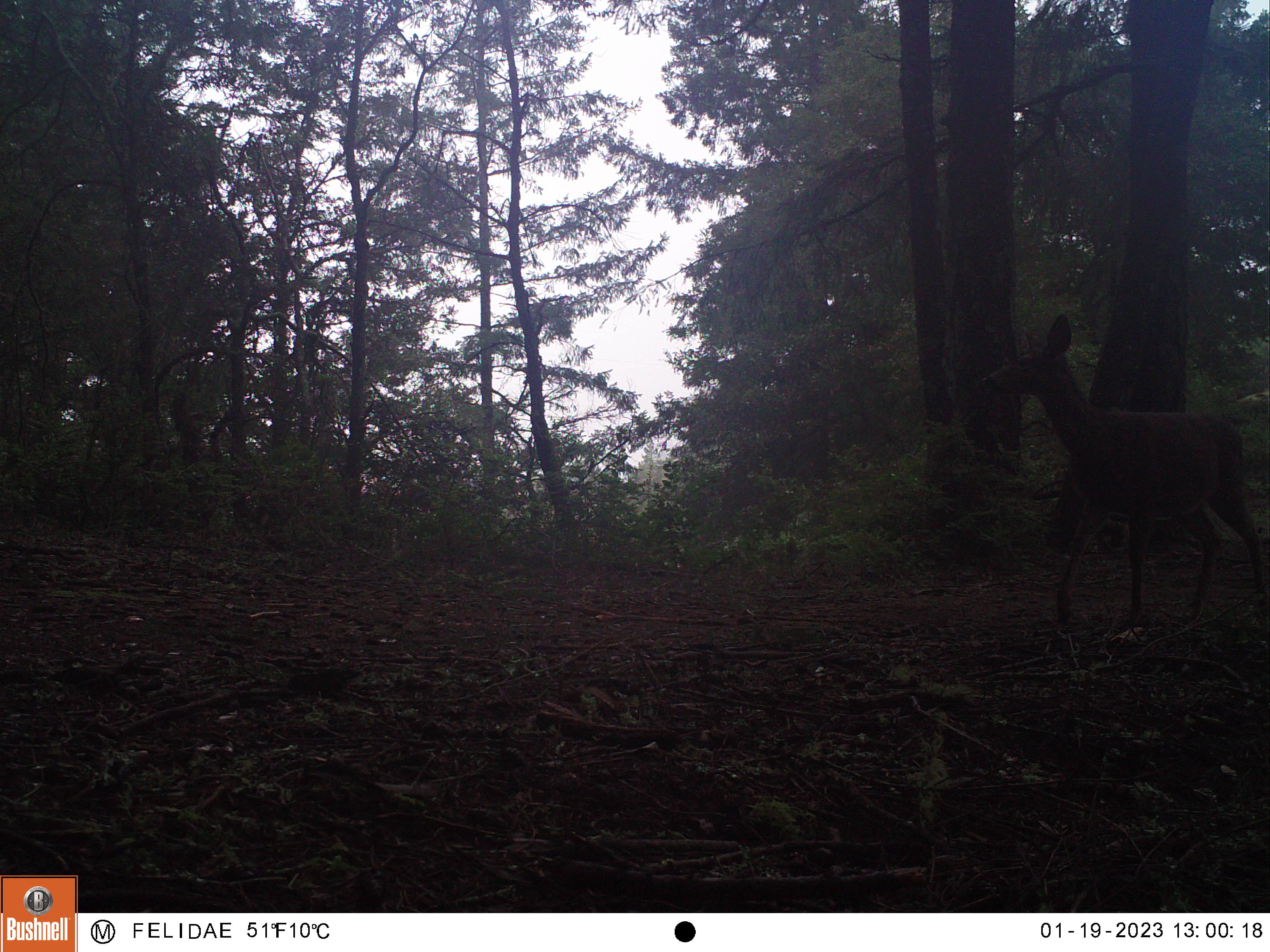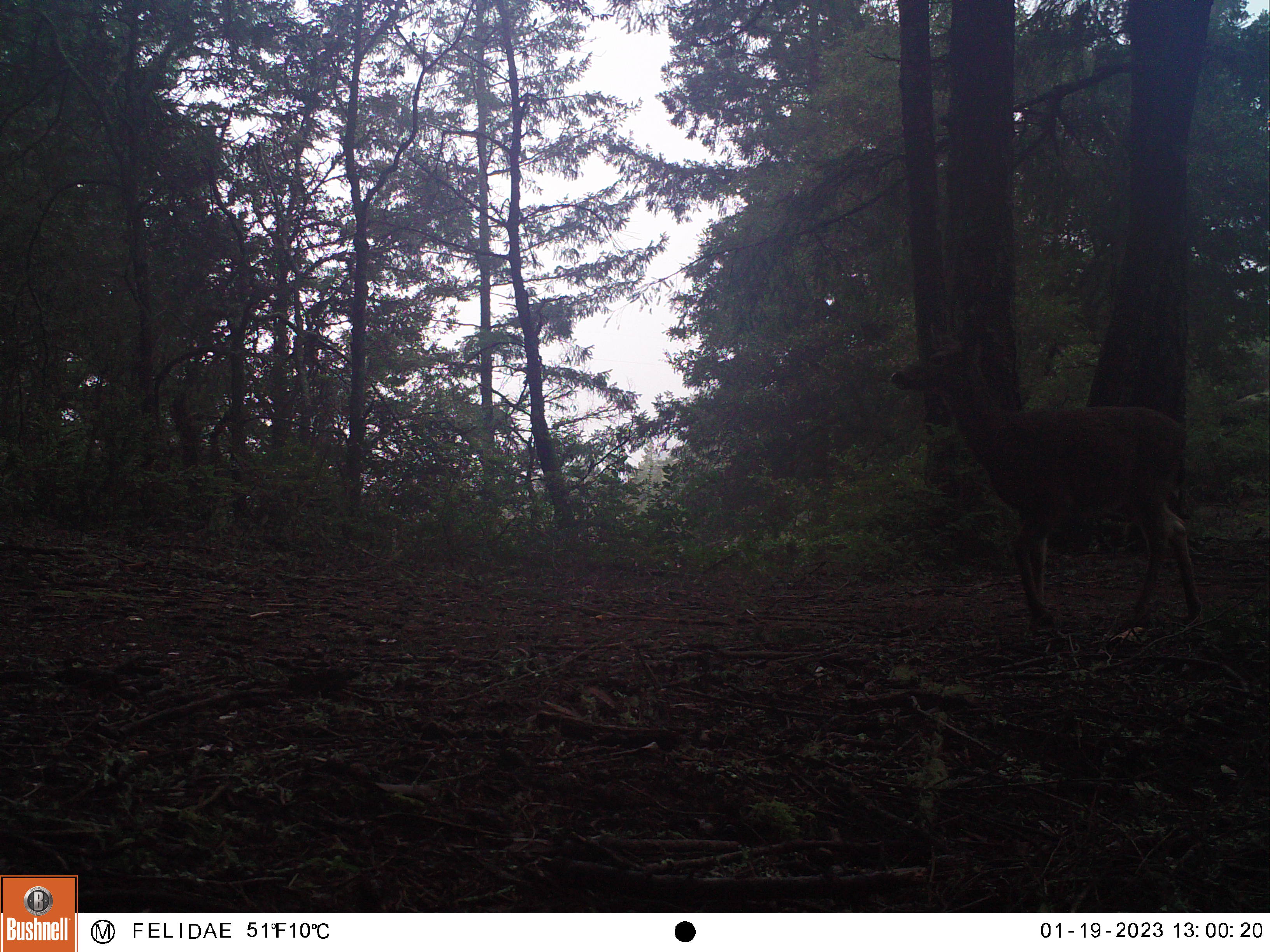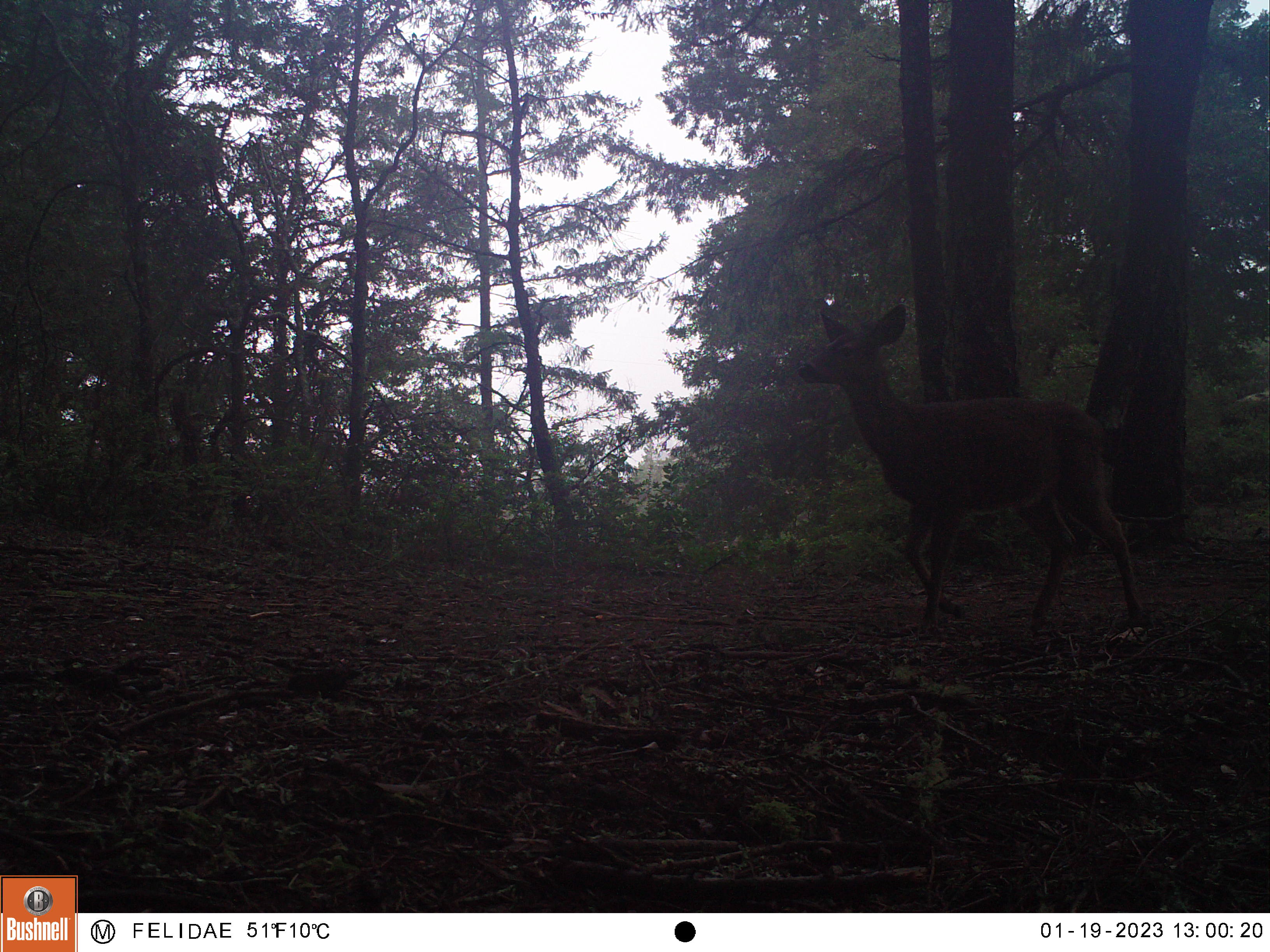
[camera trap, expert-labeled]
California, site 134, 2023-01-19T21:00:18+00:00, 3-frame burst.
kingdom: Animalia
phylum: Chordata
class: Mammalia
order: Artiodactyla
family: Cervidae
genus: Odocoileus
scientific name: Odocoileus hemionus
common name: mule deer